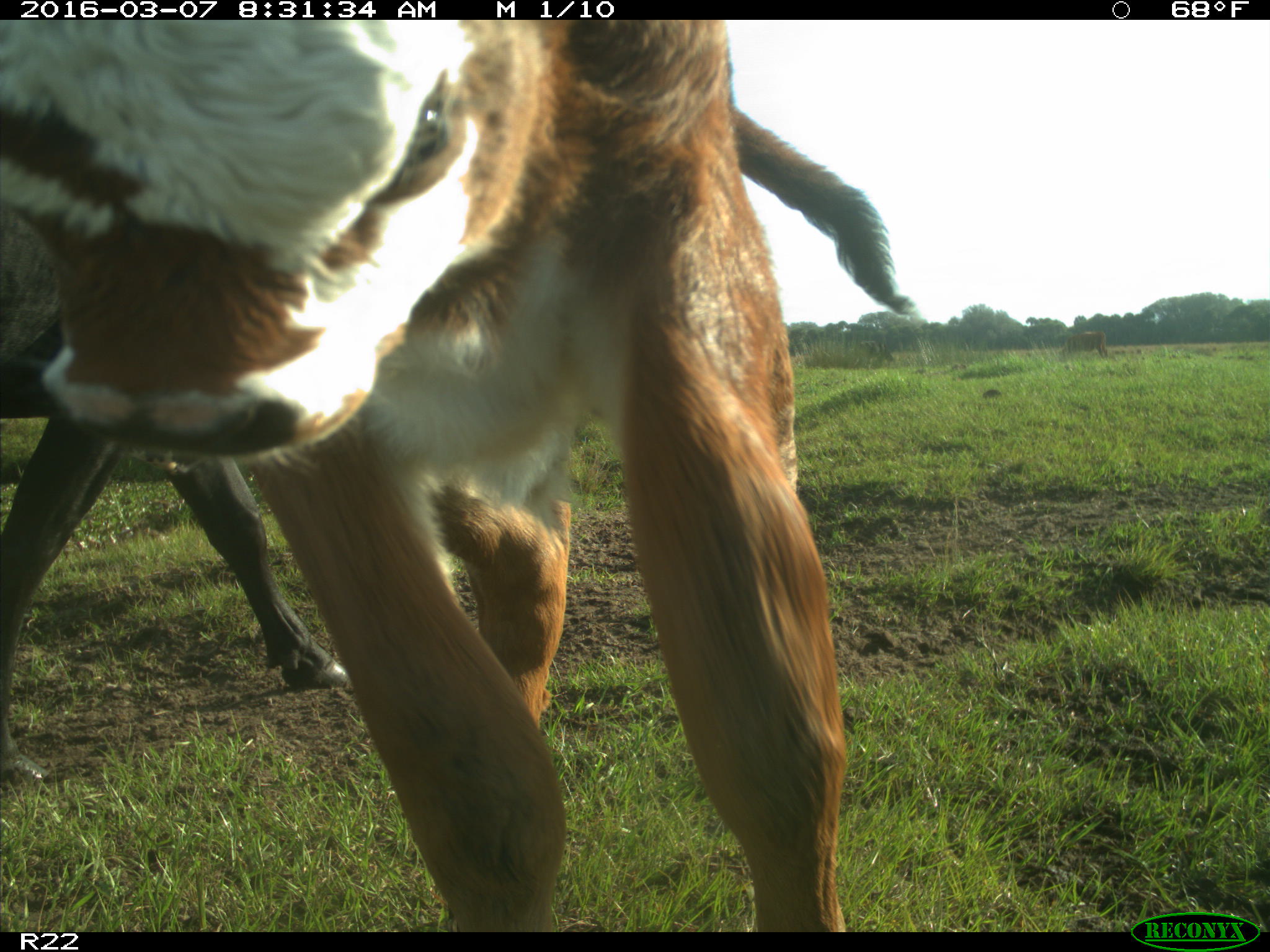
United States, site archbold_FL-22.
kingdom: Animalia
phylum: Chordata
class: Mammalia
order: Artiodactyla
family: Bovidae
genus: Bos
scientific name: Bos taurus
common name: domestic cow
Bos taurus (domestic cow).